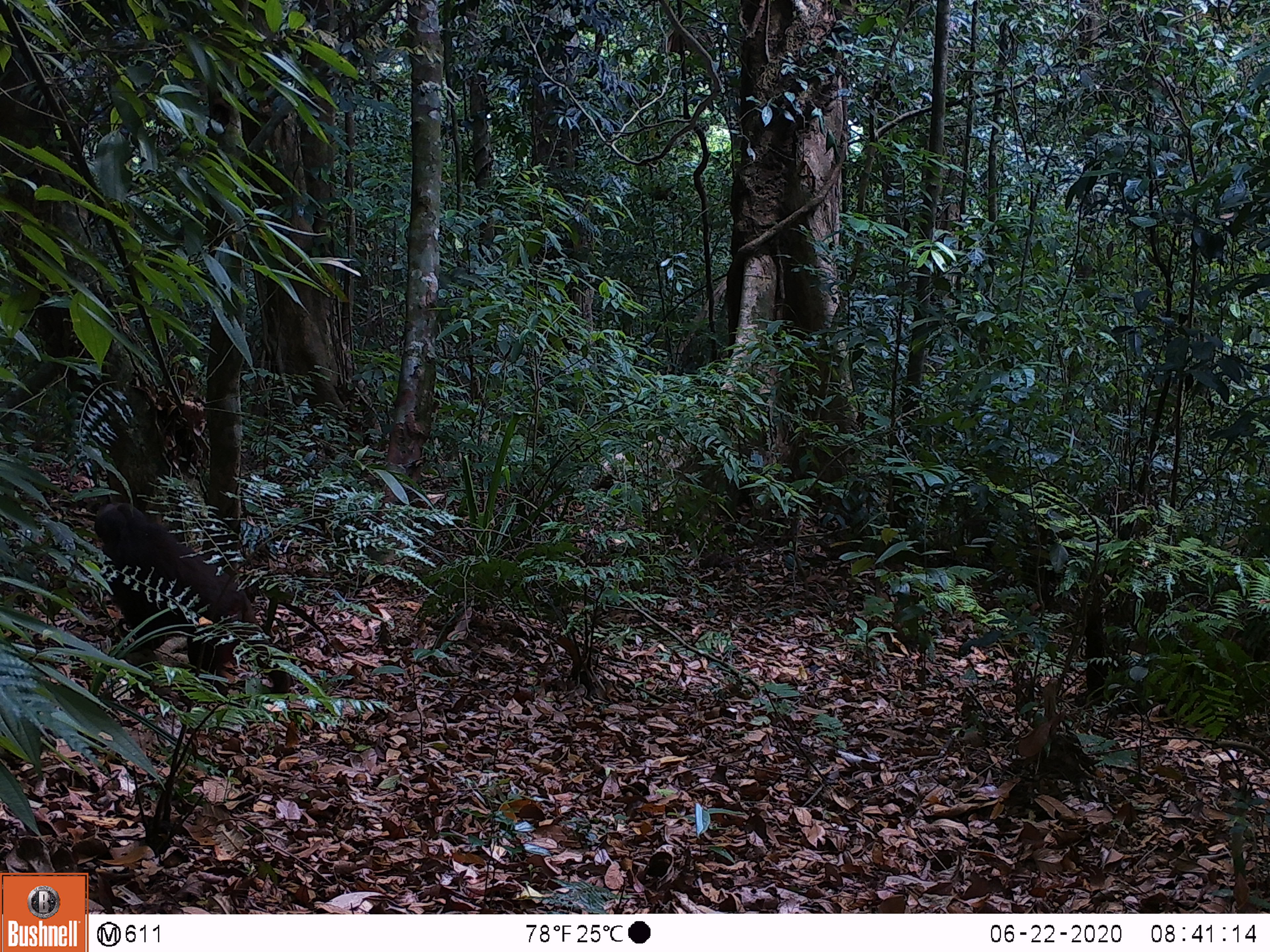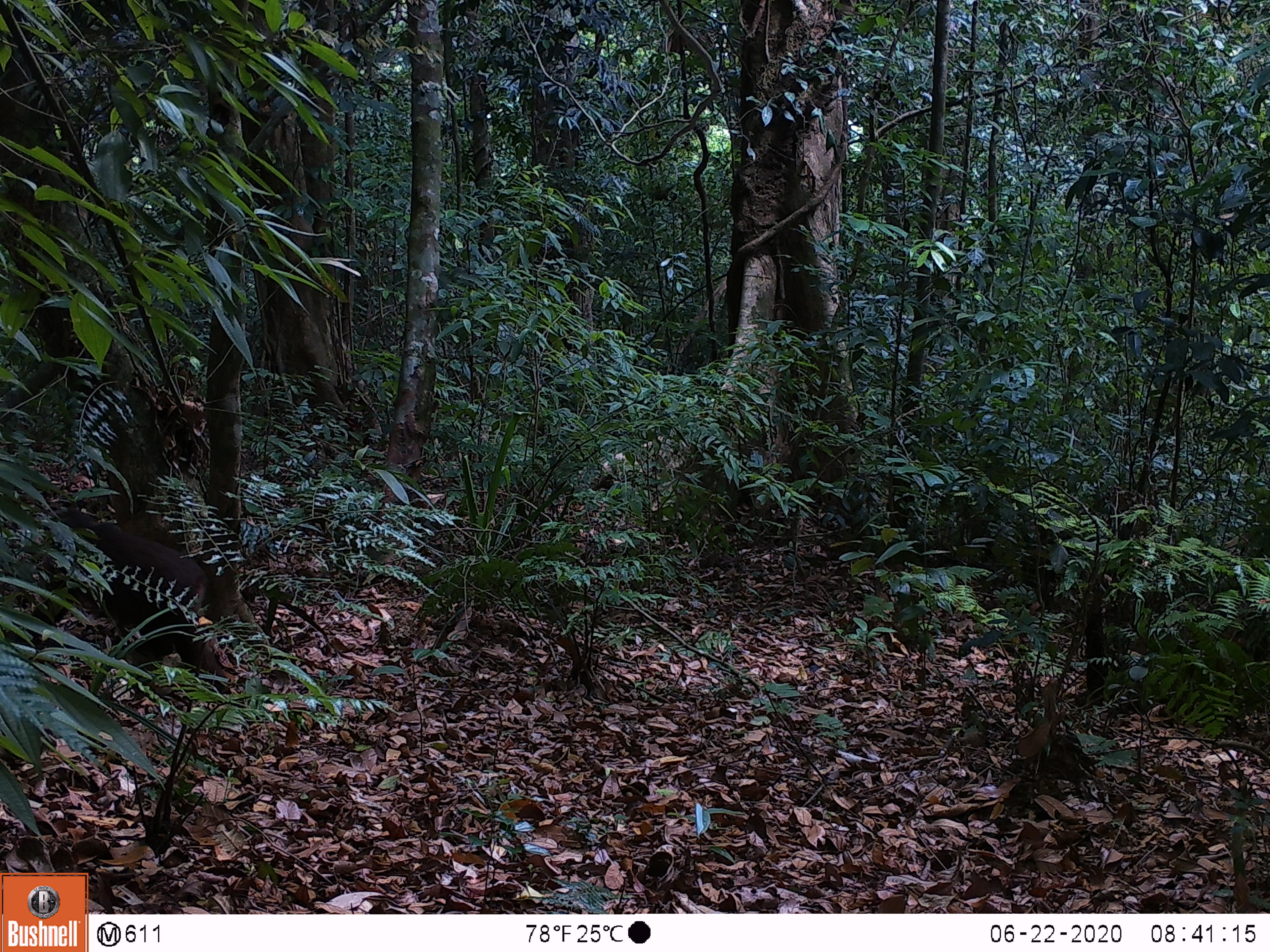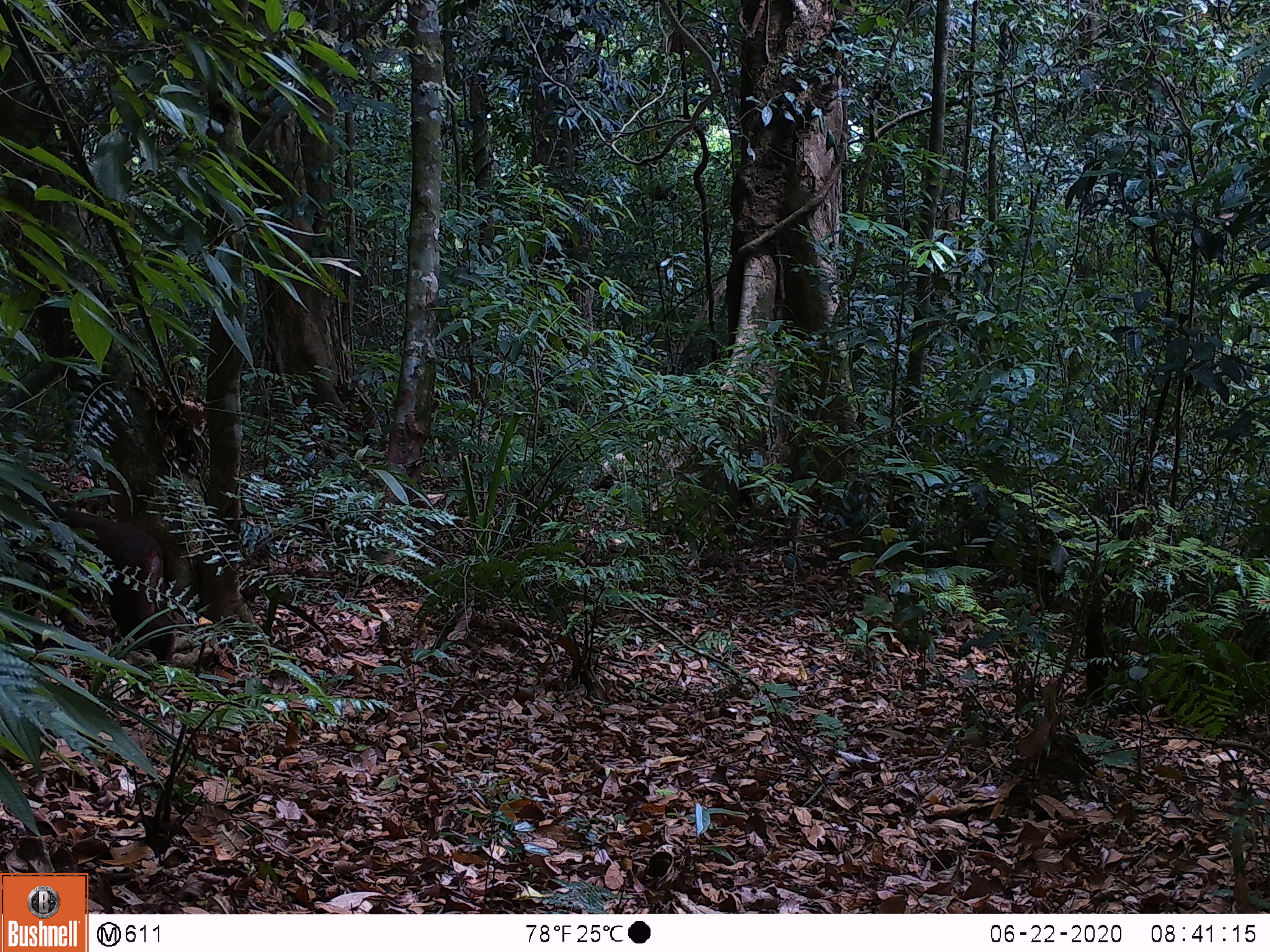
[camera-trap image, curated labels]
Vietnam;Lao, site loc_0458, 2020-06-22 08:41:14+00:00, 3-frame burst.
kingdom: Animalia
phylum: Chordata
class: Mammalia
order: Primates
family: Cercopithecidae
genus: Macaca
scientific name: Macaca arctoides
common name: stump-tailed macaque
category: stump tailed macaque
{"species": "stump tailed macaque (stump-tailed macaque) (Macaca arctoides)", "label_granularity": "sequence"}